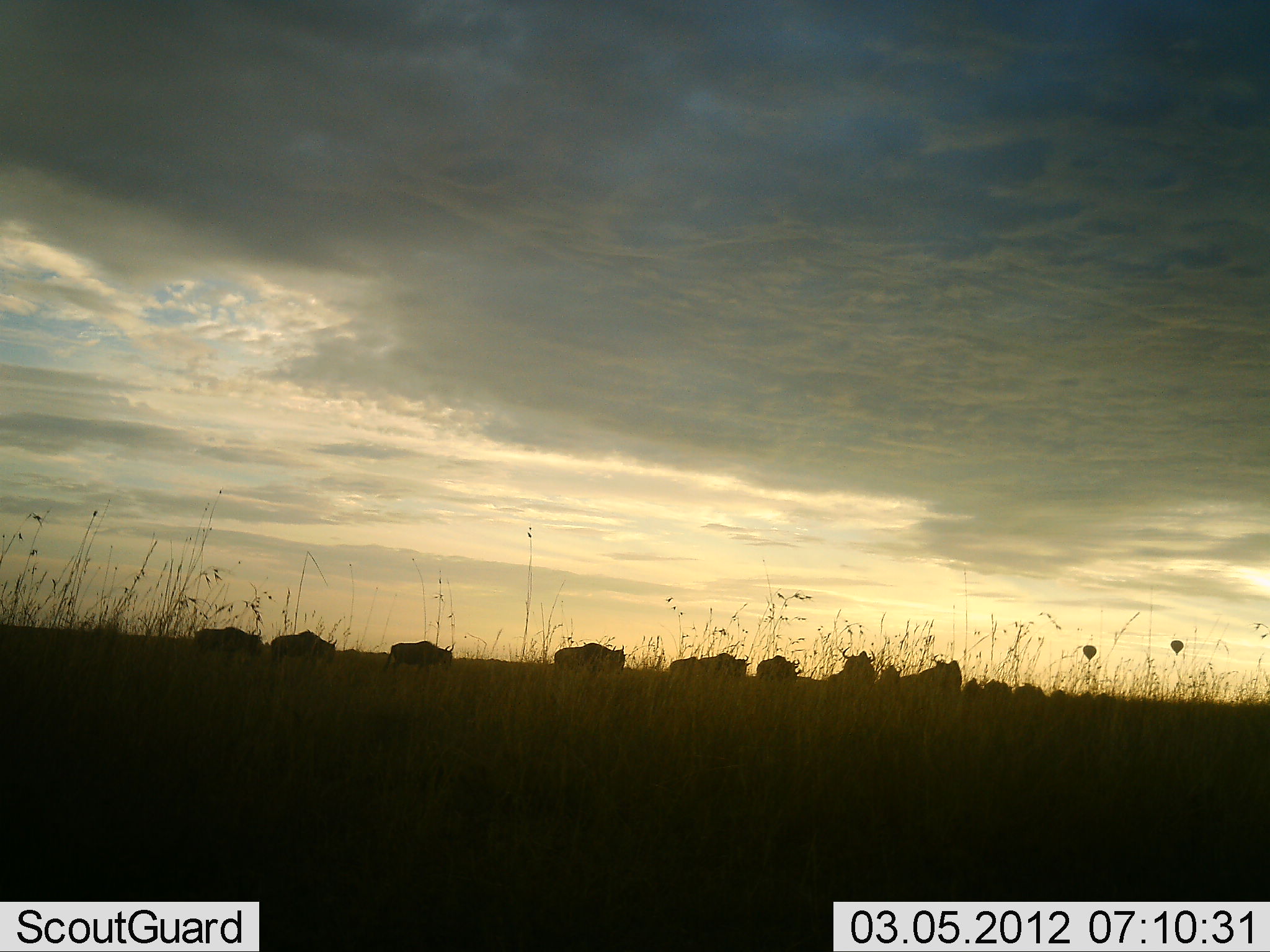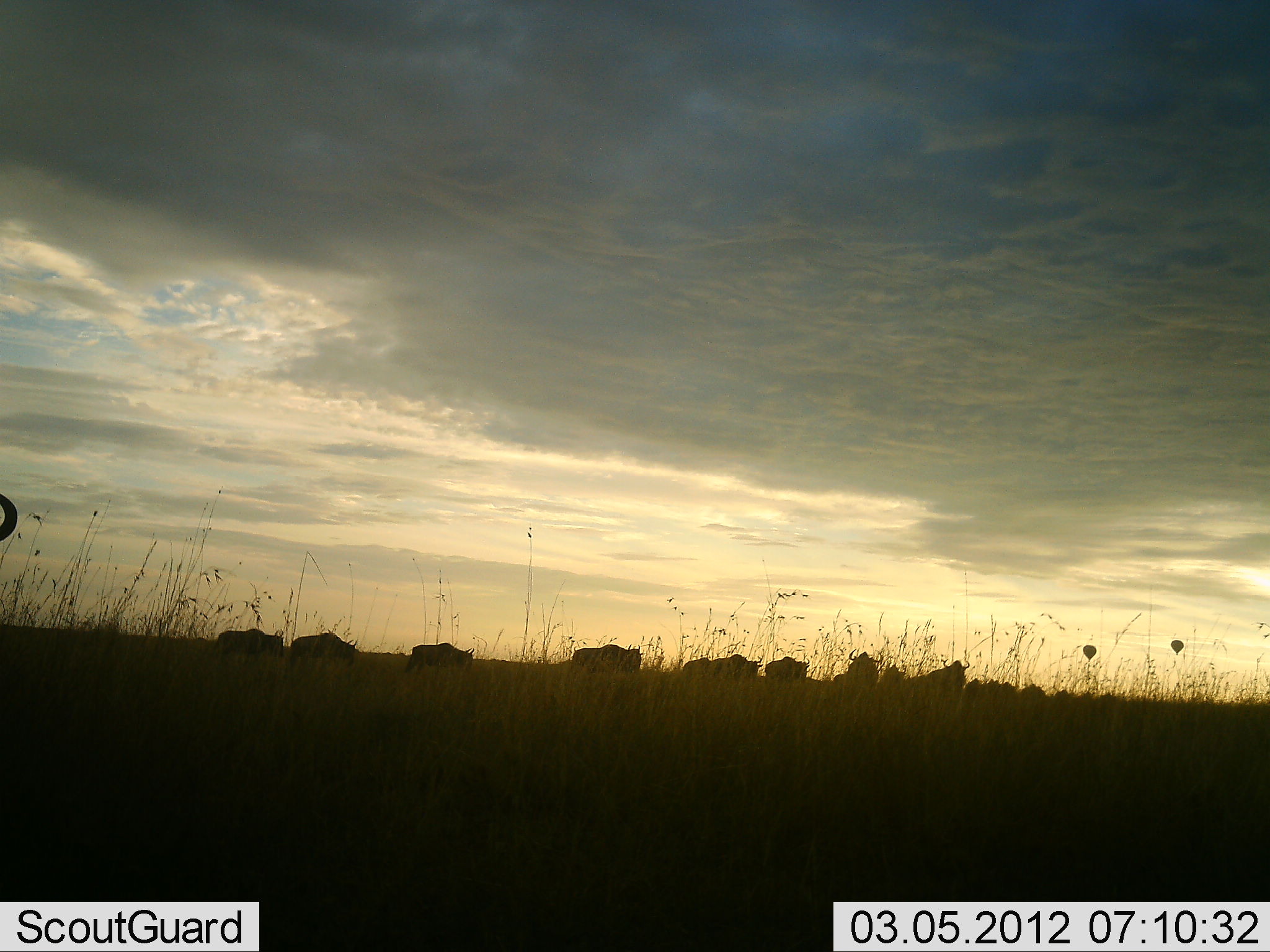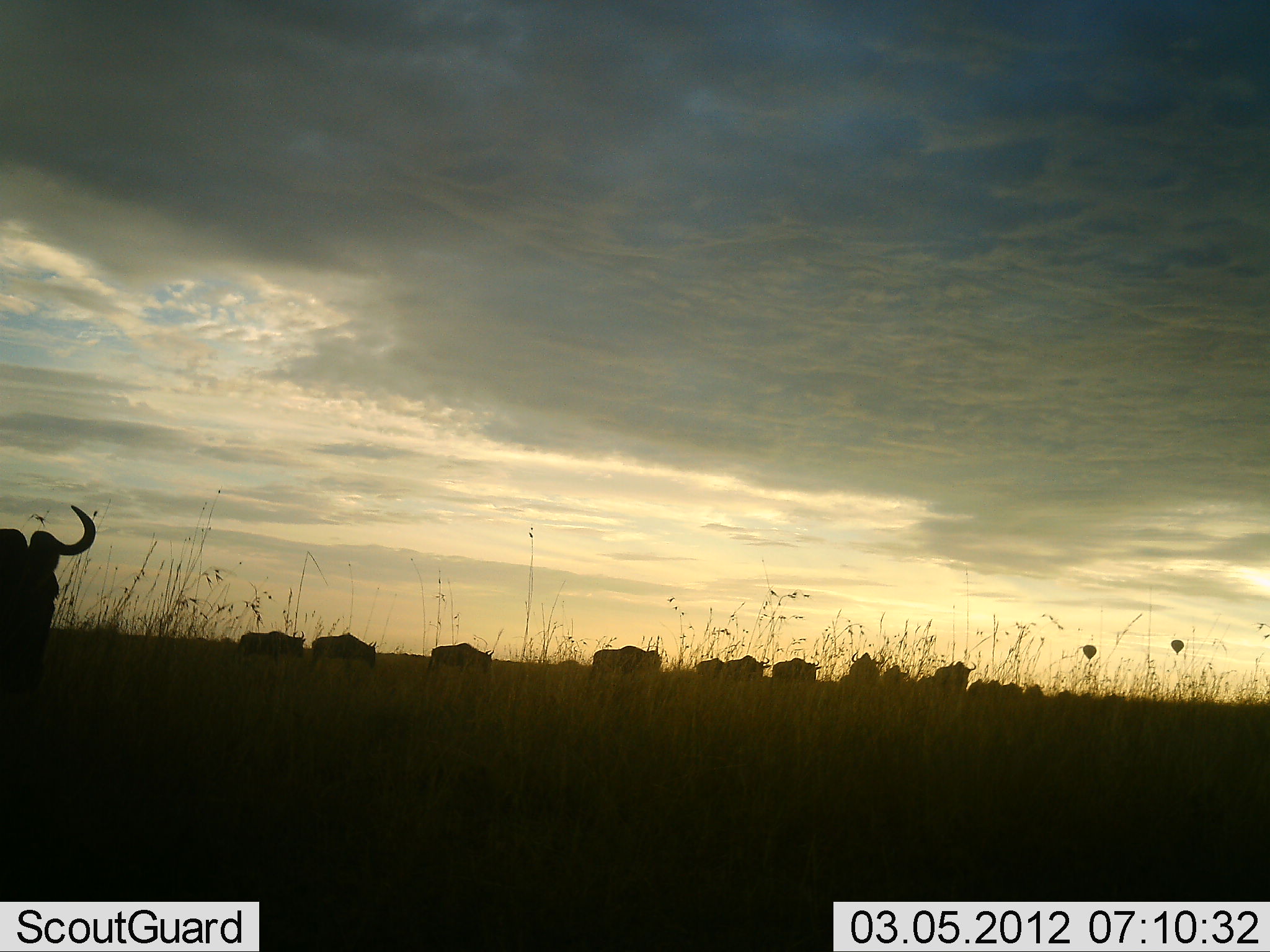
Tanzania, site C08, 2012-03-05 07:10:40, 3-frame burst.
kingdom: Animalia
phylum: Chordata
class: Mammalia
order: Artiodactyla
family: Bovidae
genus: Connochaetes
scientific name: Connochaetes taurinus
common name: blue wildebeest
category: wildebeest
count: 11-50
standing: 7%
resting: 0%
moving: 93%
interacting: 0%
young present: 0%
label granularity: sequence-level